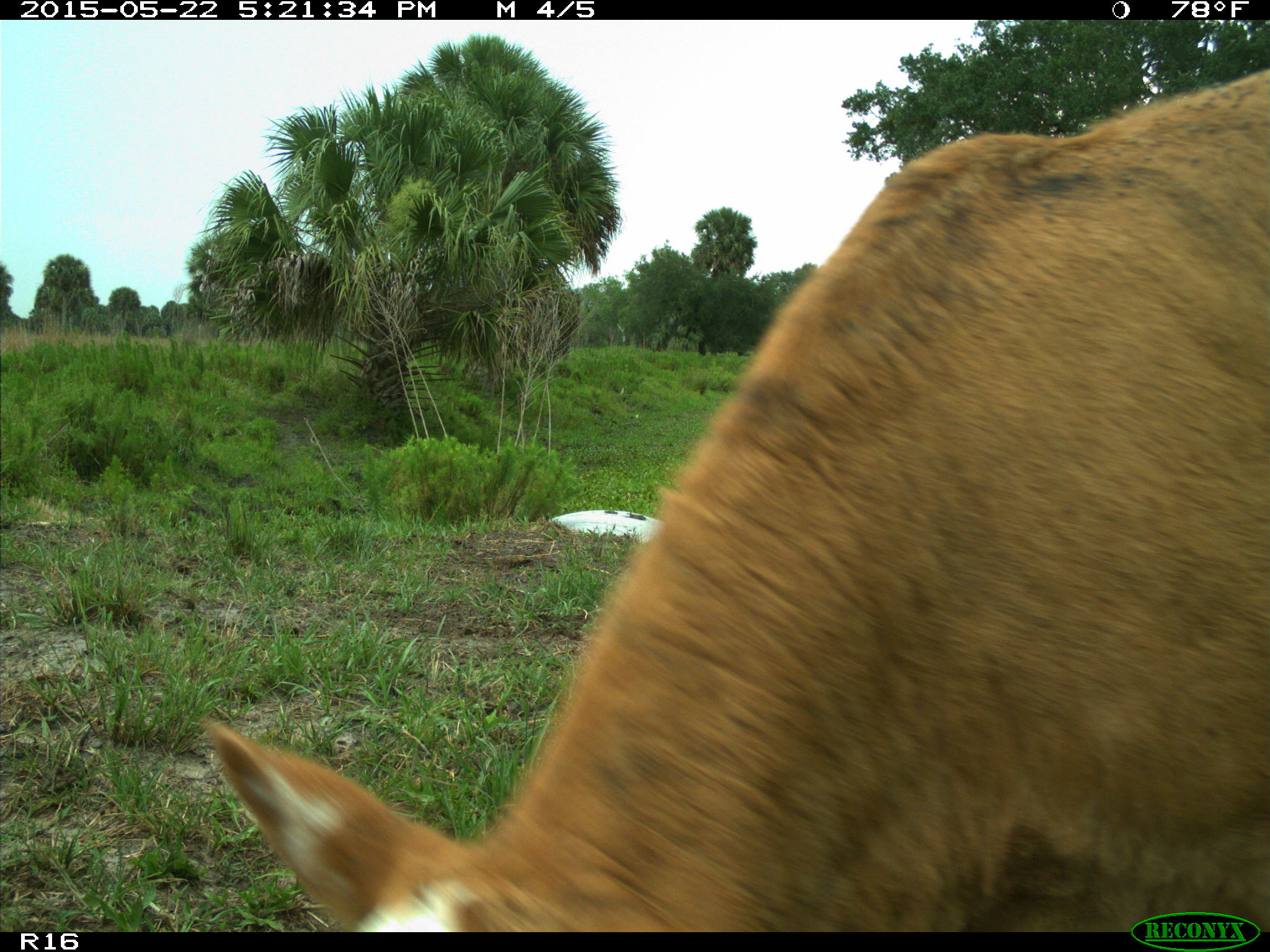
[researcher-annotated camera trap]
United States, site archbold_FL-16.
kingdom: Animalia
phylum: Chordata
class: Mammalia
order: Artiodactyla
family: Bovidae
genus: Bos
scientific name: Bos taurus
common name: domestic cow